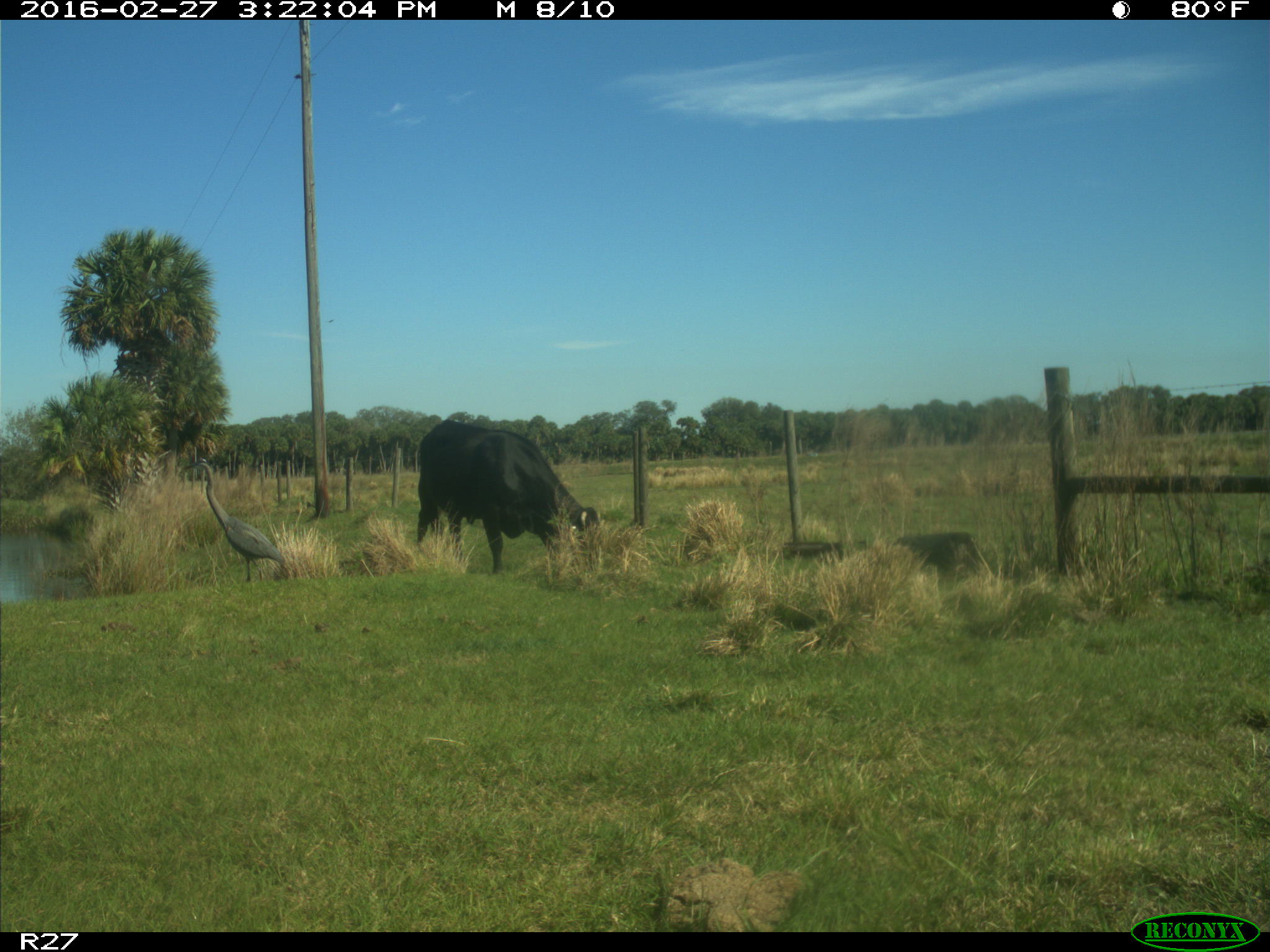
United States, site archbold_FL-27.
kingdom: Animalia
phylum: Chordata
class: Mammalia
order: Artiodactyla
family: Bovidae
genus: Bos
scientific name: Bos taurus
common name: domestic cow